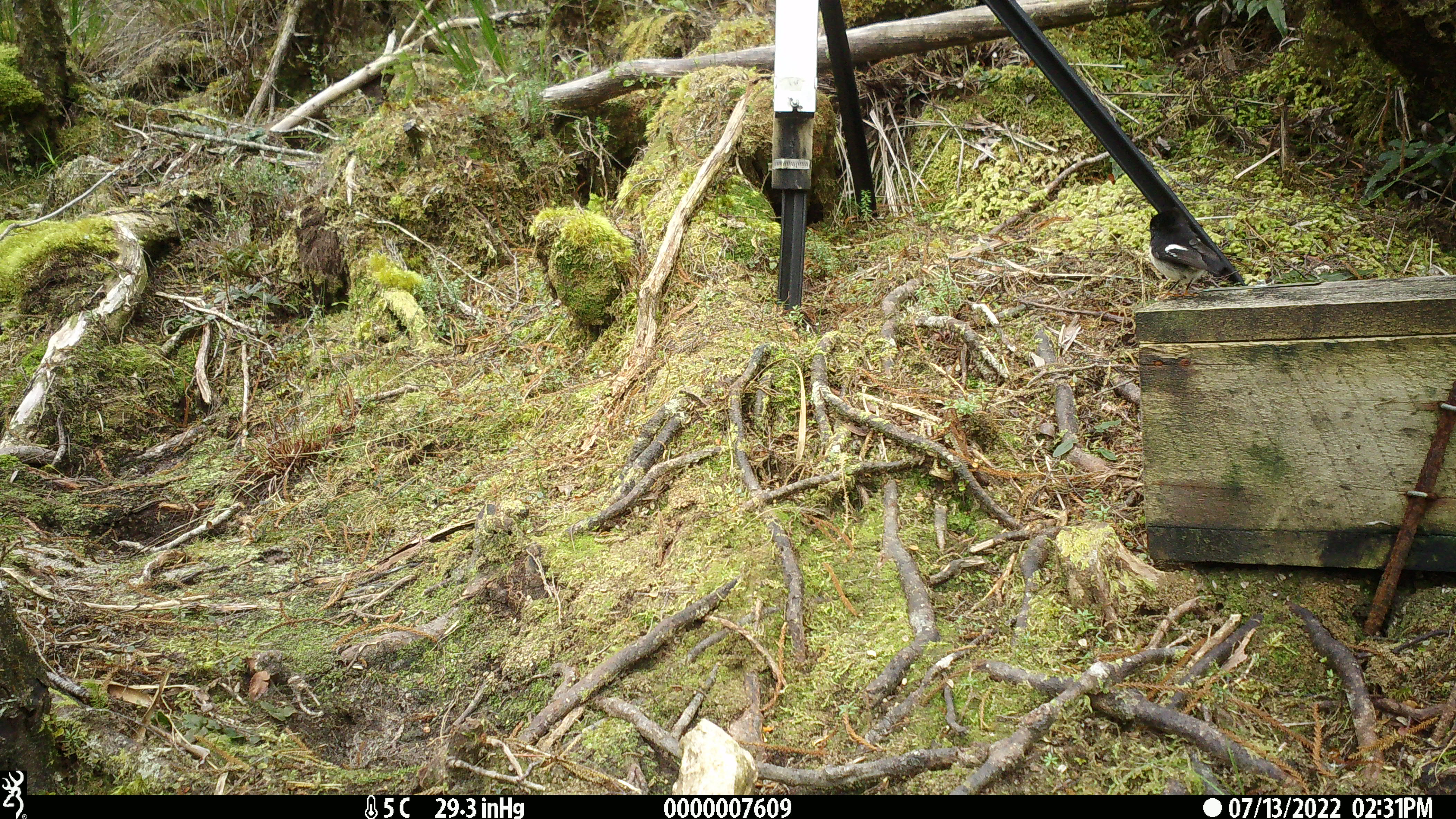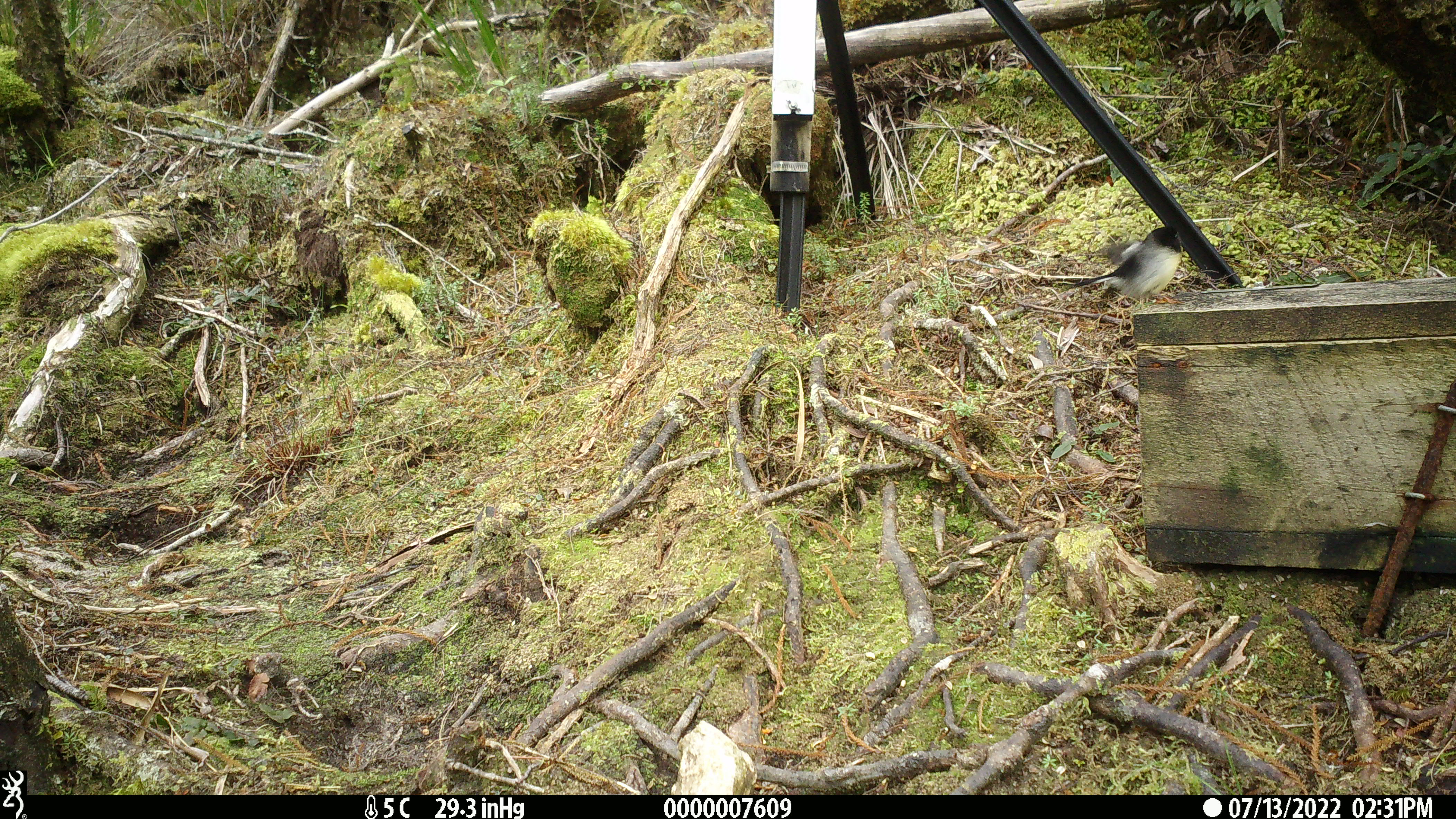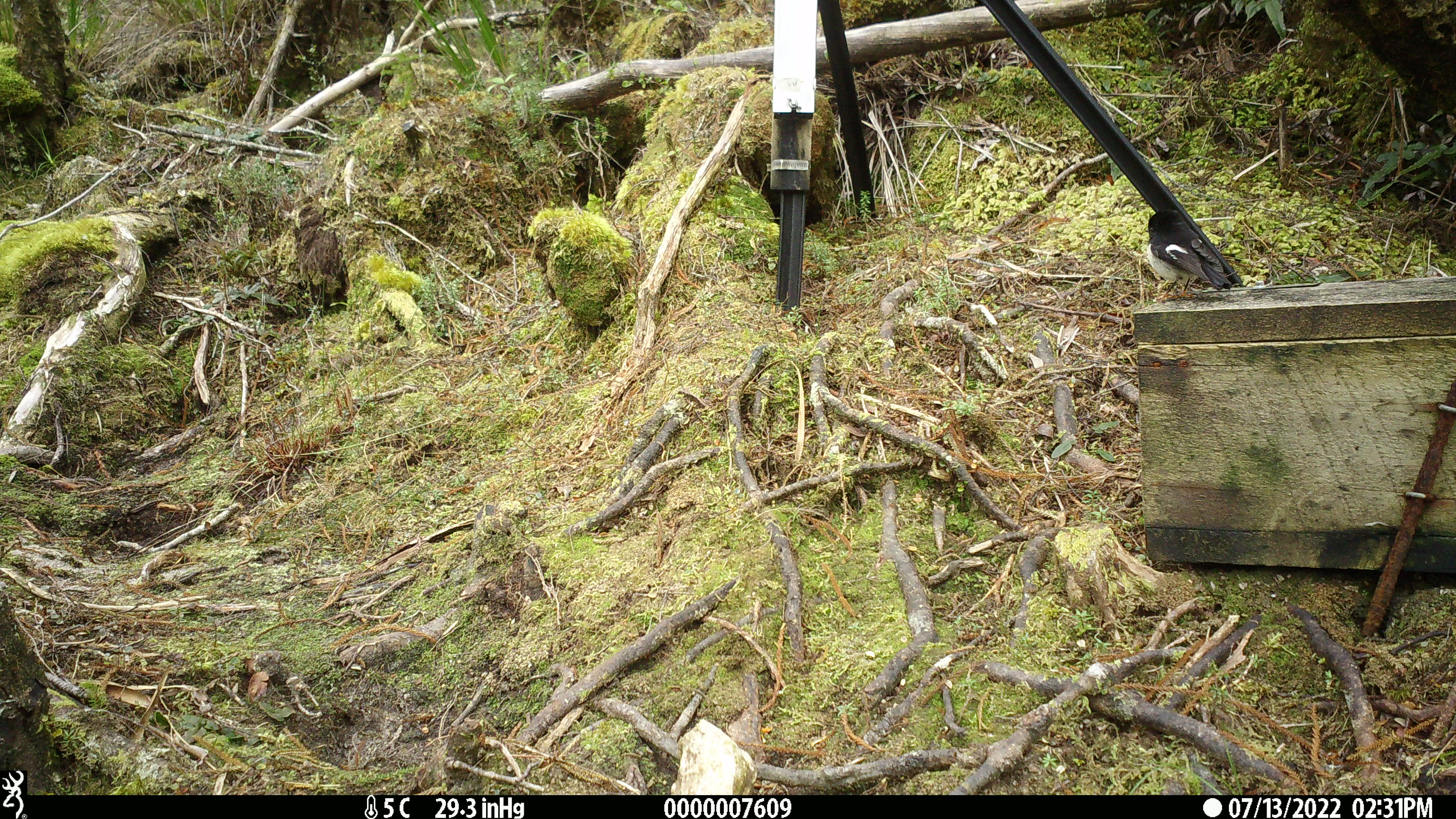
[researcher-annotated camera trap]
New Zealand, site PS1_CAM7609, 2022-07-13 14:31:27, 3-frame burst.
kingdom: Animalia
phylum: Chordata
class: Aves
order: Passeriformes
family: Petroicidae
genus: Petroica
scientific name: Petroica macrocephala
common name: tomtit